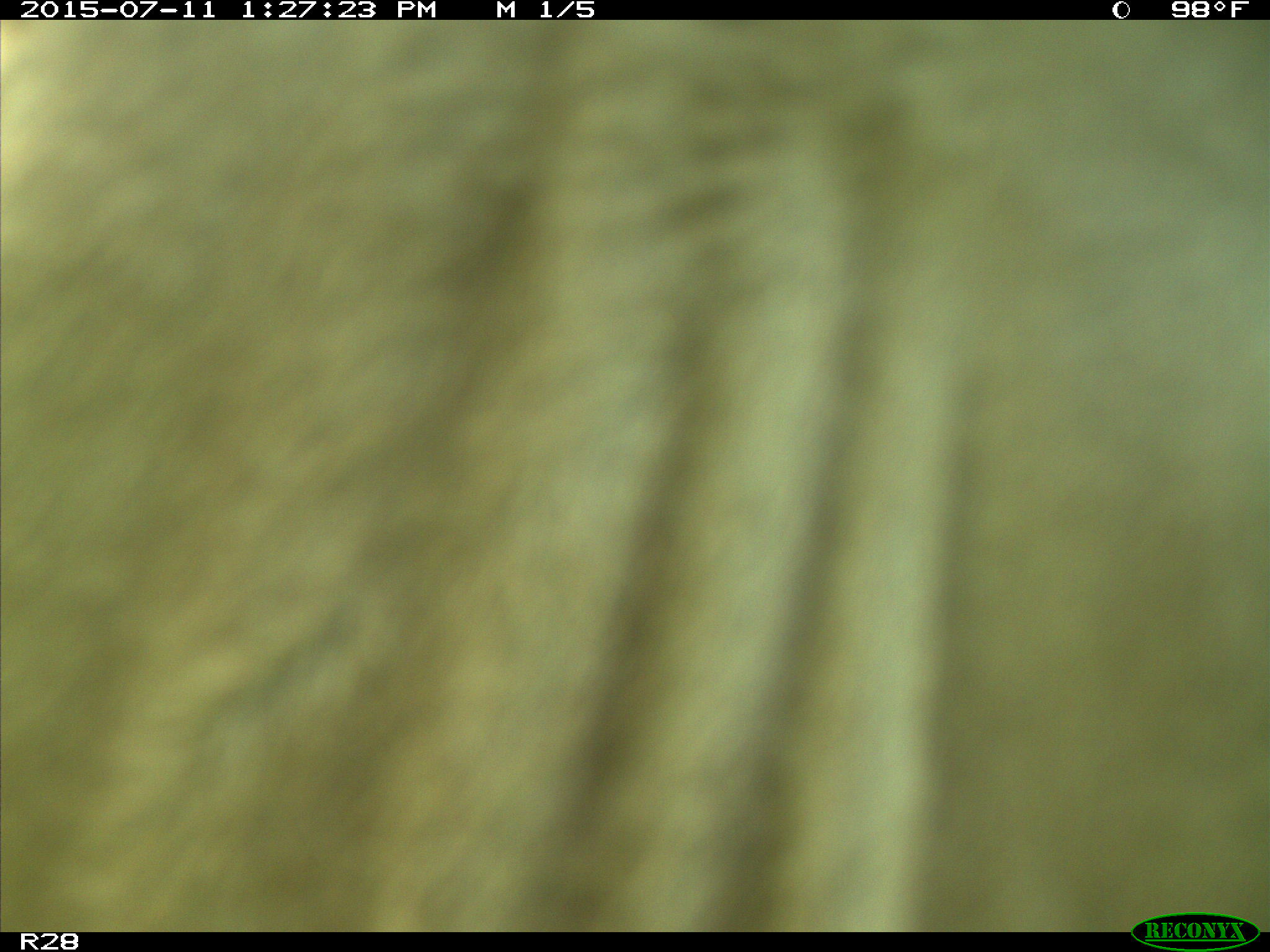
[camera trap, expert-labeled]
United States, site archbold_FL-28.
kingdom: Animalia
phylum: Chordata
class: Mammalia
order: Artiodactyla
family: Bovidae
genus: Bos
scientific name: Bos taurus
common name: domestic cow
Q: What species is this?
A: Bos taurus (domestic cow).